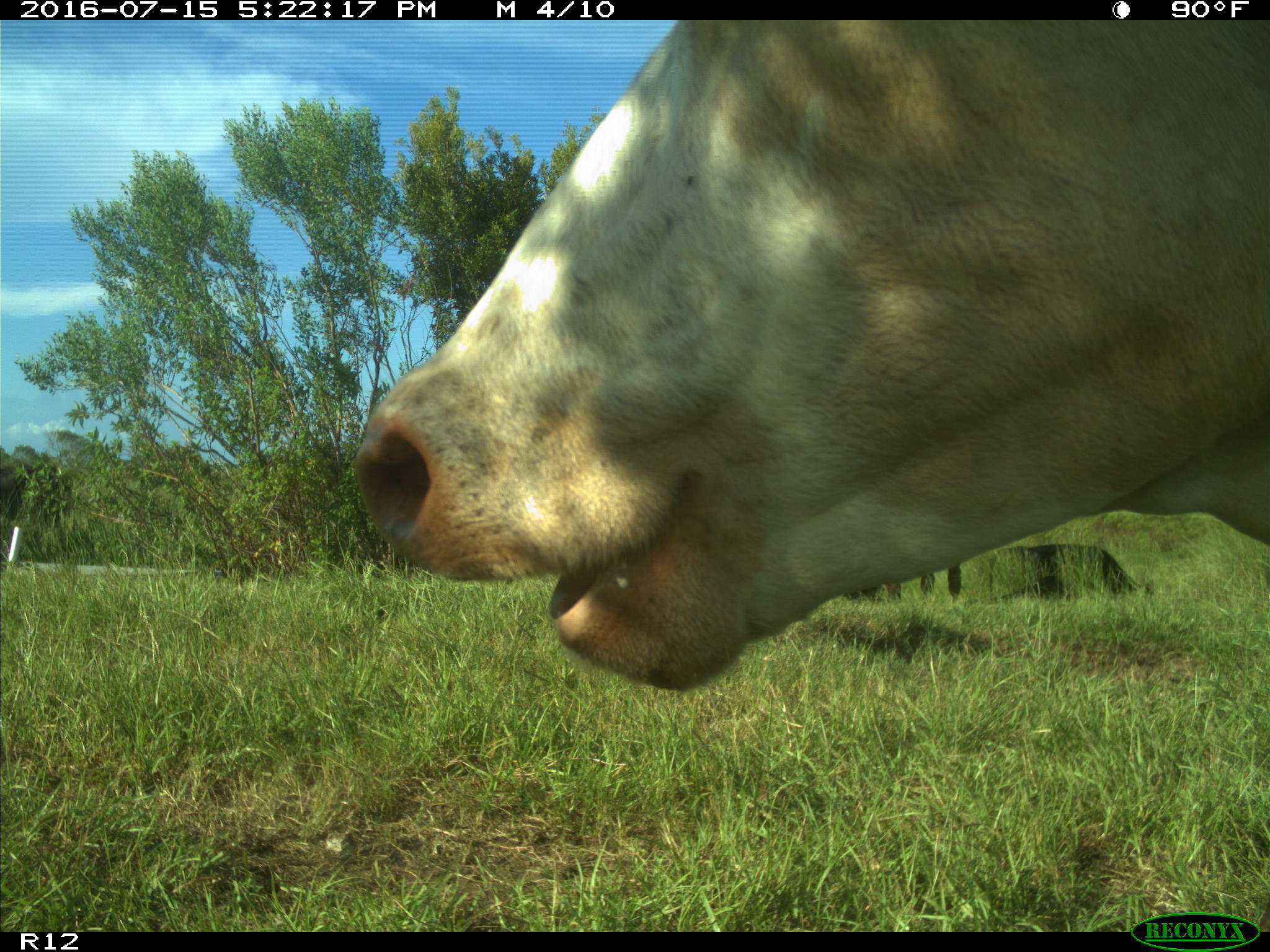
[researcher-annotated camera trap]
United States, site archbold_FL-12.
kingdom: Animalia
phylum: Chordata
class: Mammalia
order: Artiodactyla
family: Bovidae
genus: Bos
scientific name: Bos taurus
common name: domestic cow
Bos taurus (domestic cow).